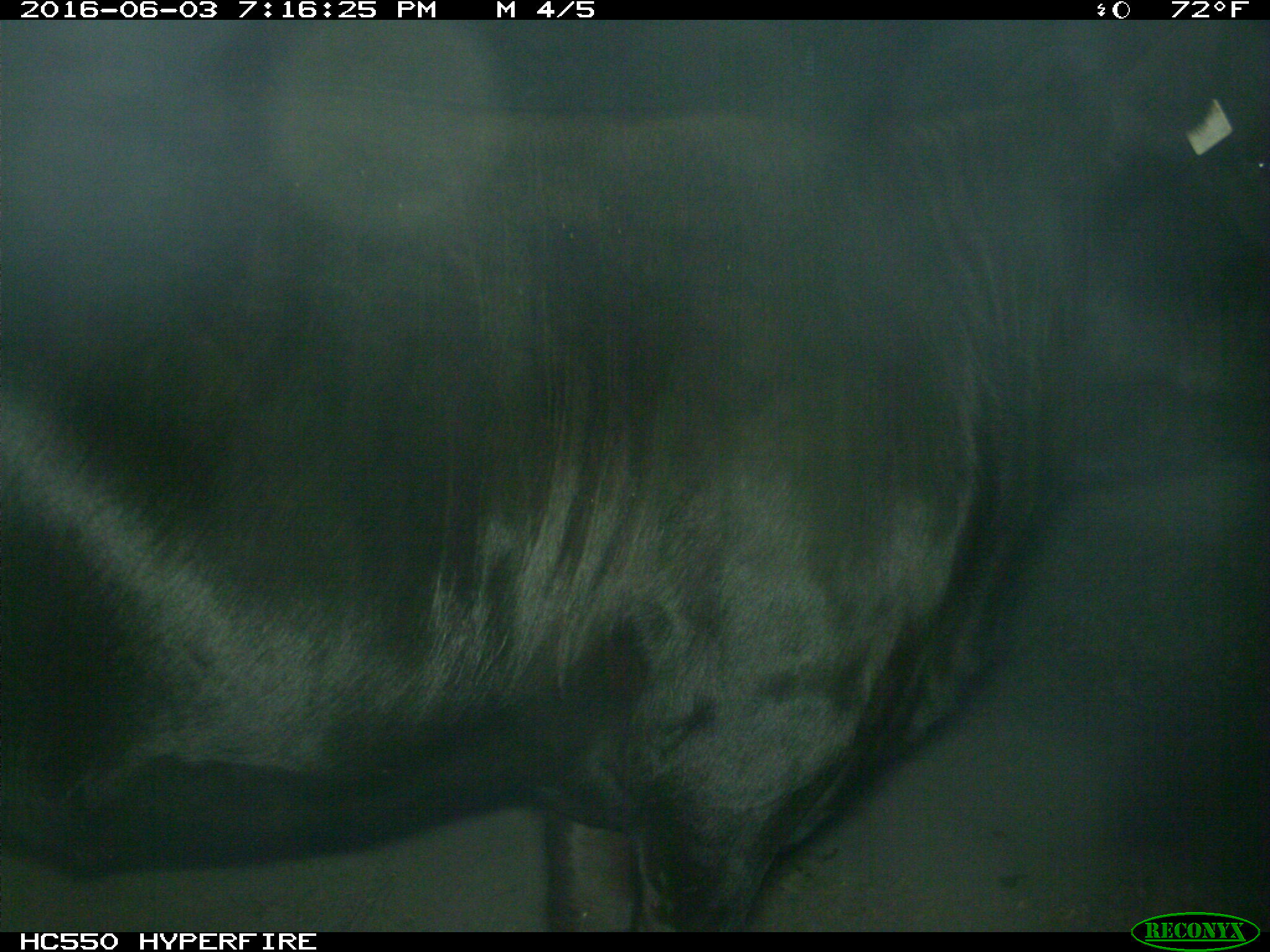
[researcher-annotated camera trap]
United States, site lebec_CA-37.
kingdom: Animalia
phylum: Chordata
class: Mammalia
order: Artiodactyla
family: Bovidae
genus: Bos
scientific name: Bos taurus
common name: domestic cow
Bos taurus (domestic cow).